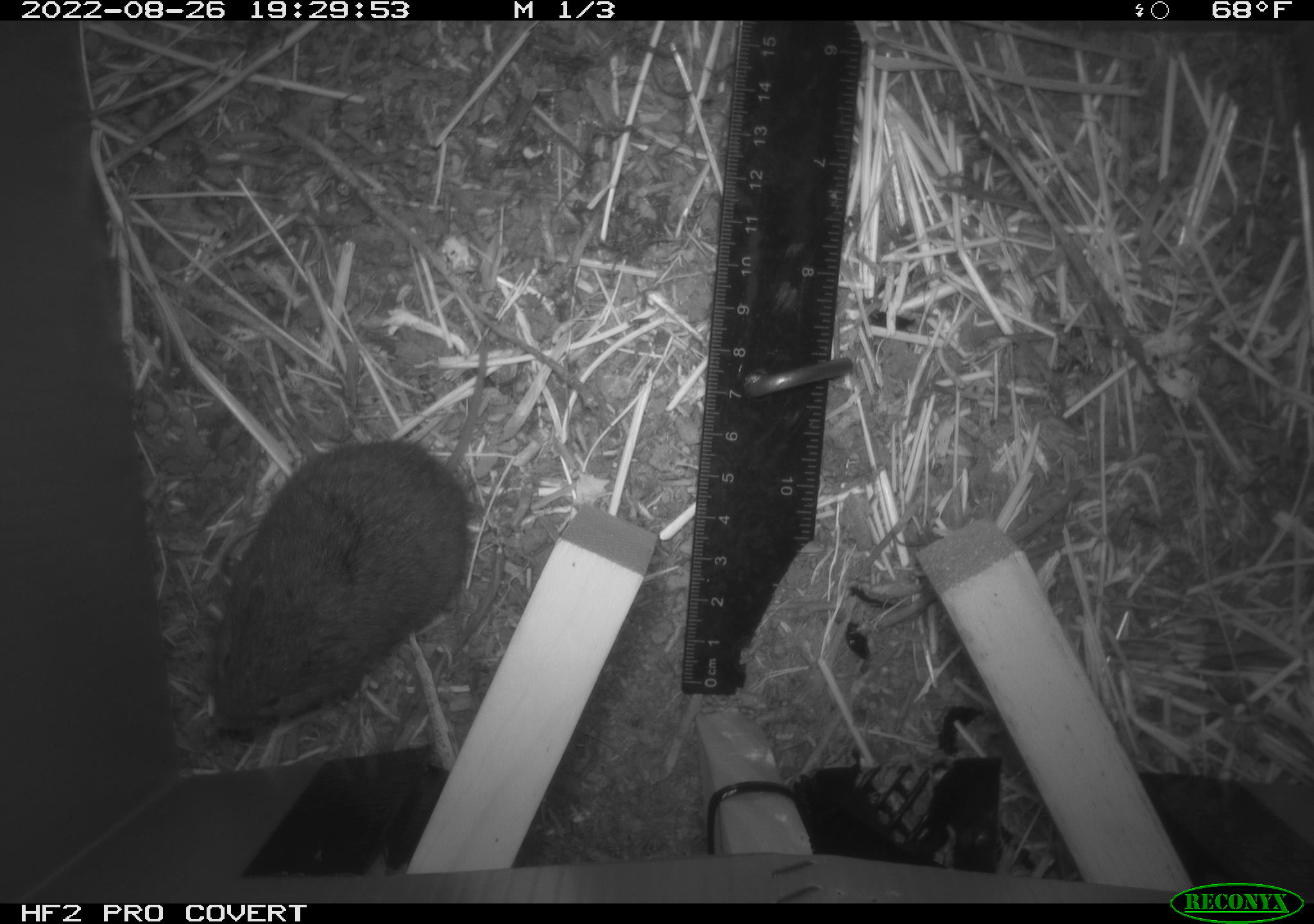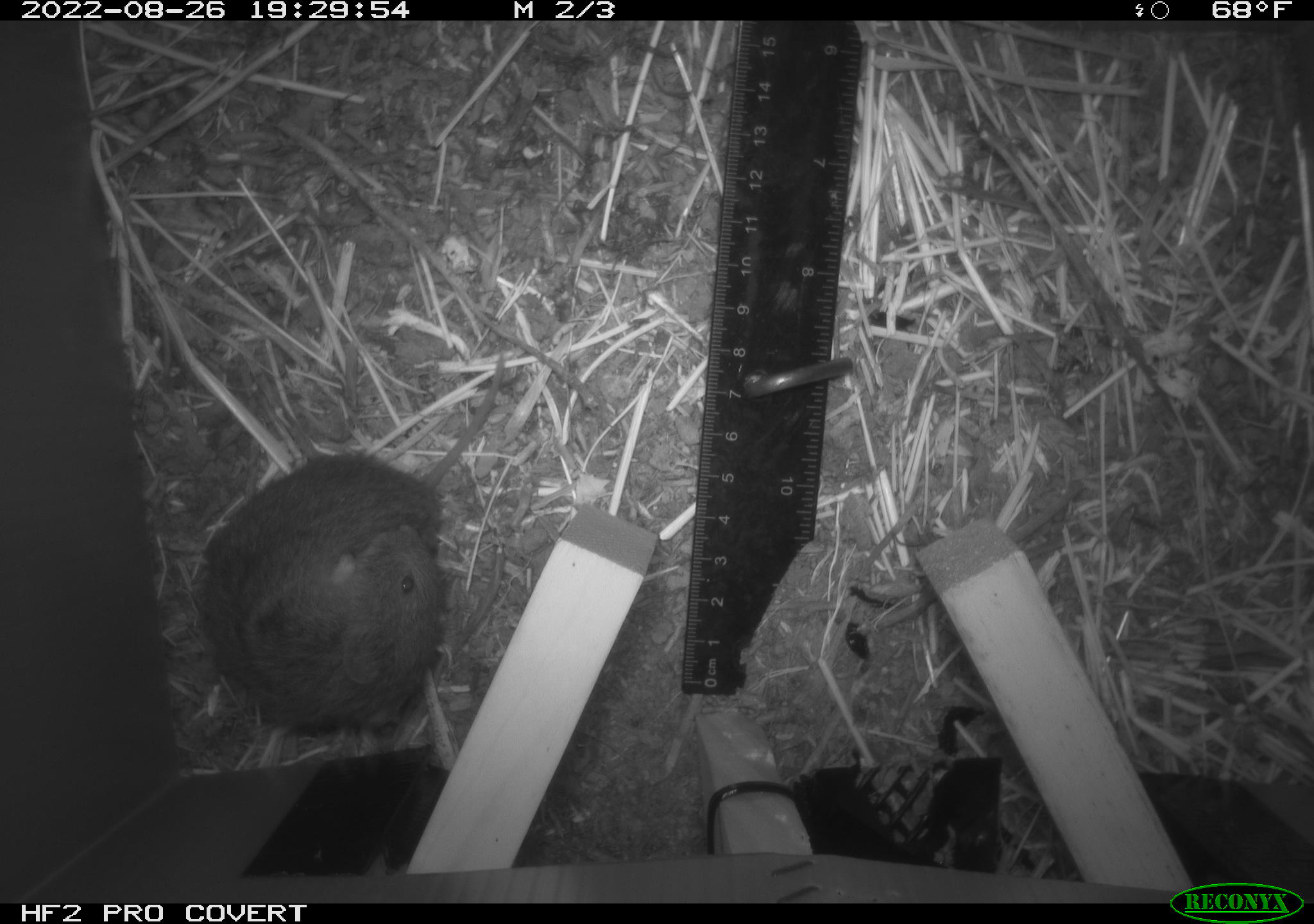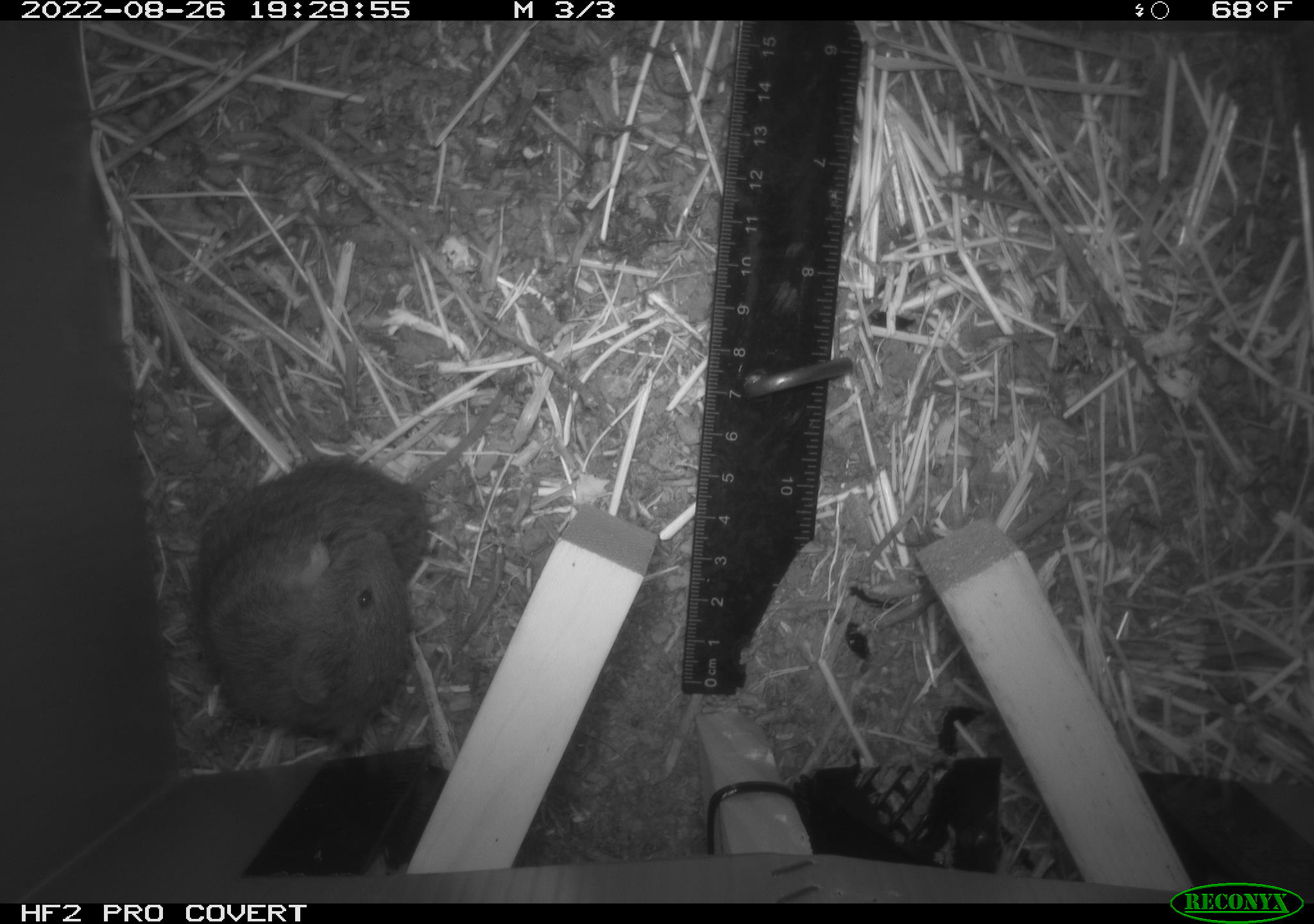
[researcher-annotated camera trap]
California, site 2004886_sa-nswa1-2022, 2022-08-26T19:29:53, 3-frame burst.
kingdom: Animalia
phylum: Chordata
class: Mammalia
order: Rodentia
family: Cricetidae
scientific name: Cricetidae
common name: hamsters, voles, lemmings, and allies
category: cricetidae family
Cricetidae family (hamsters, voles, lemmings, and allies) (Cricetidae).